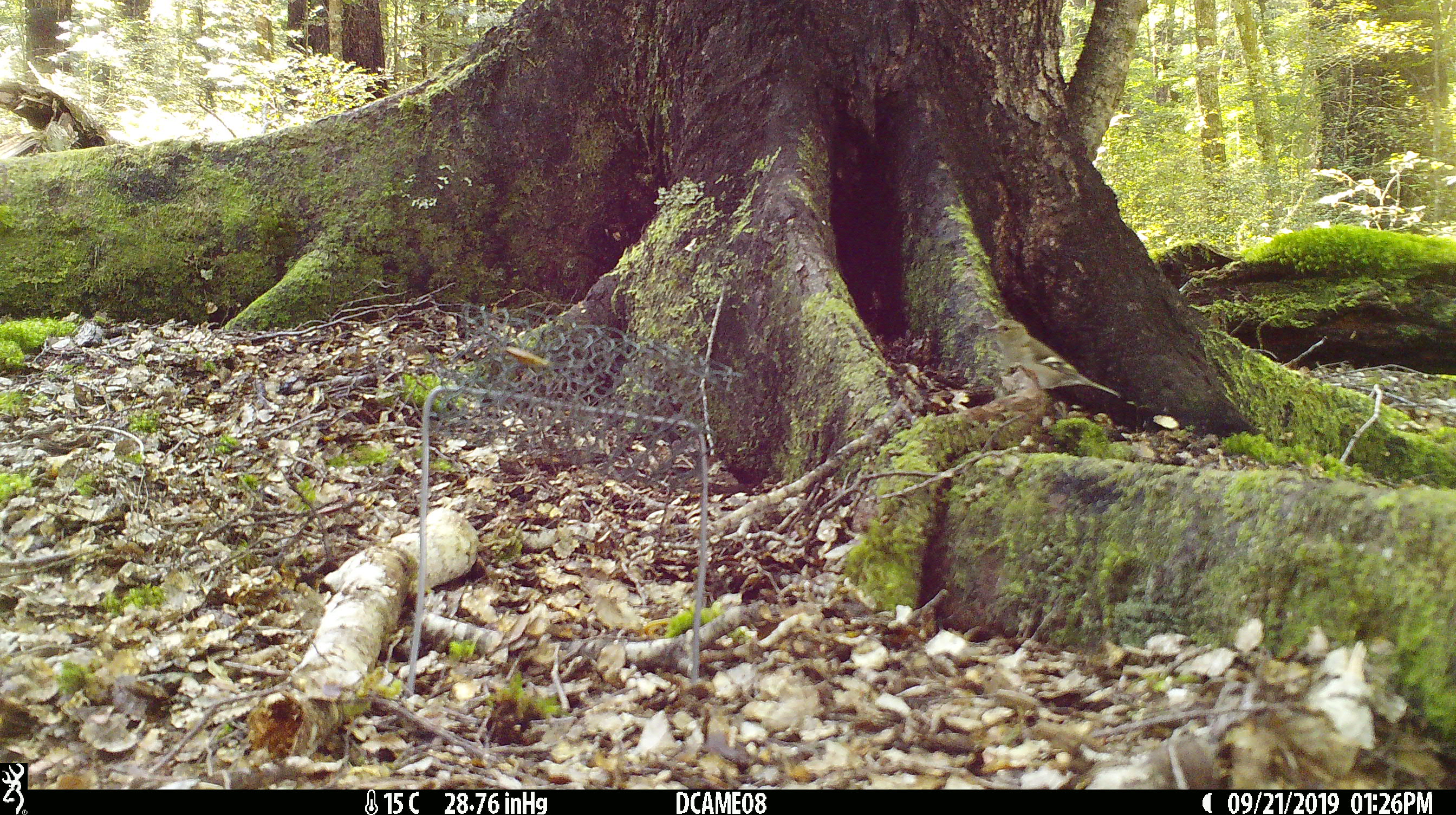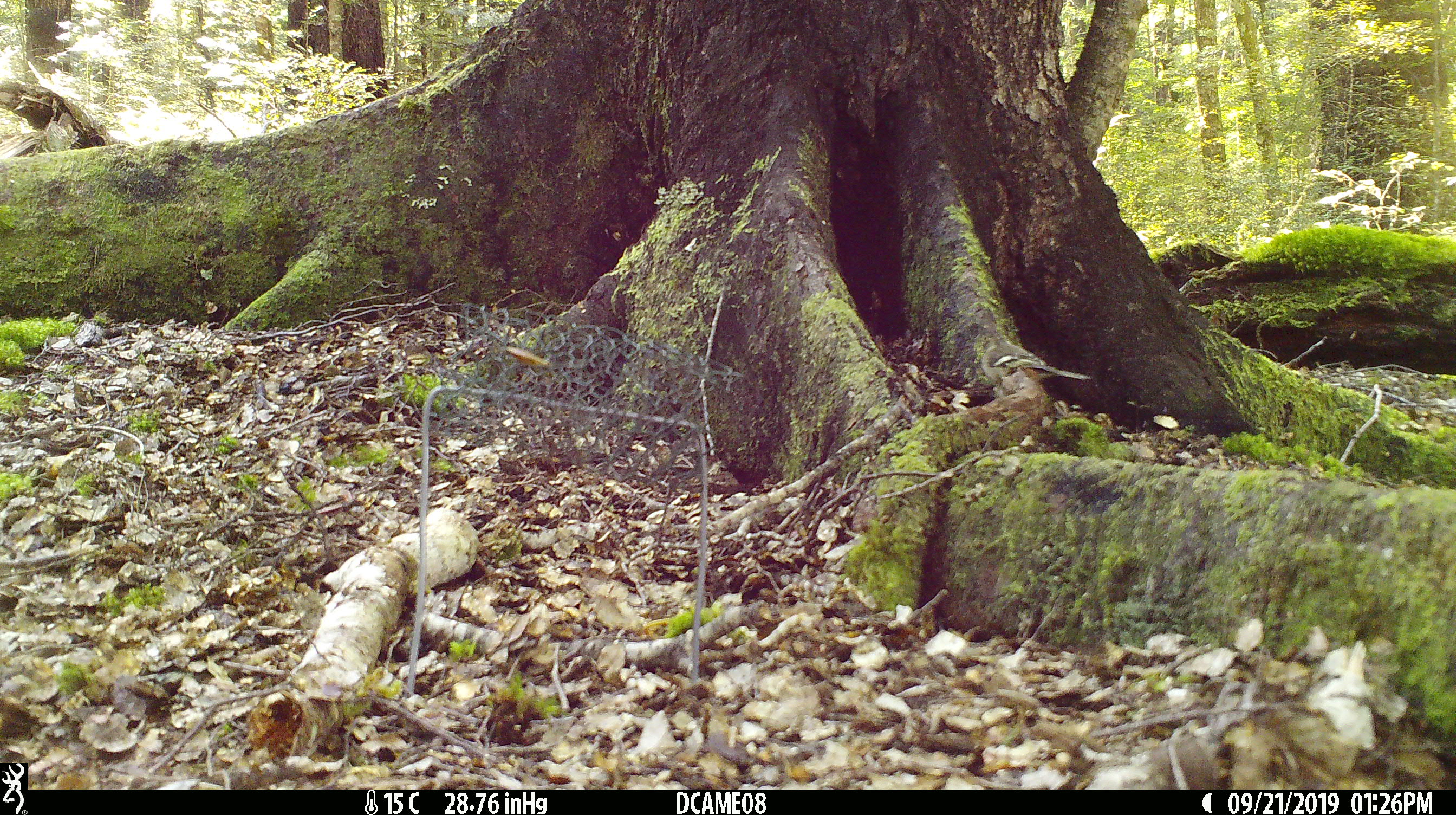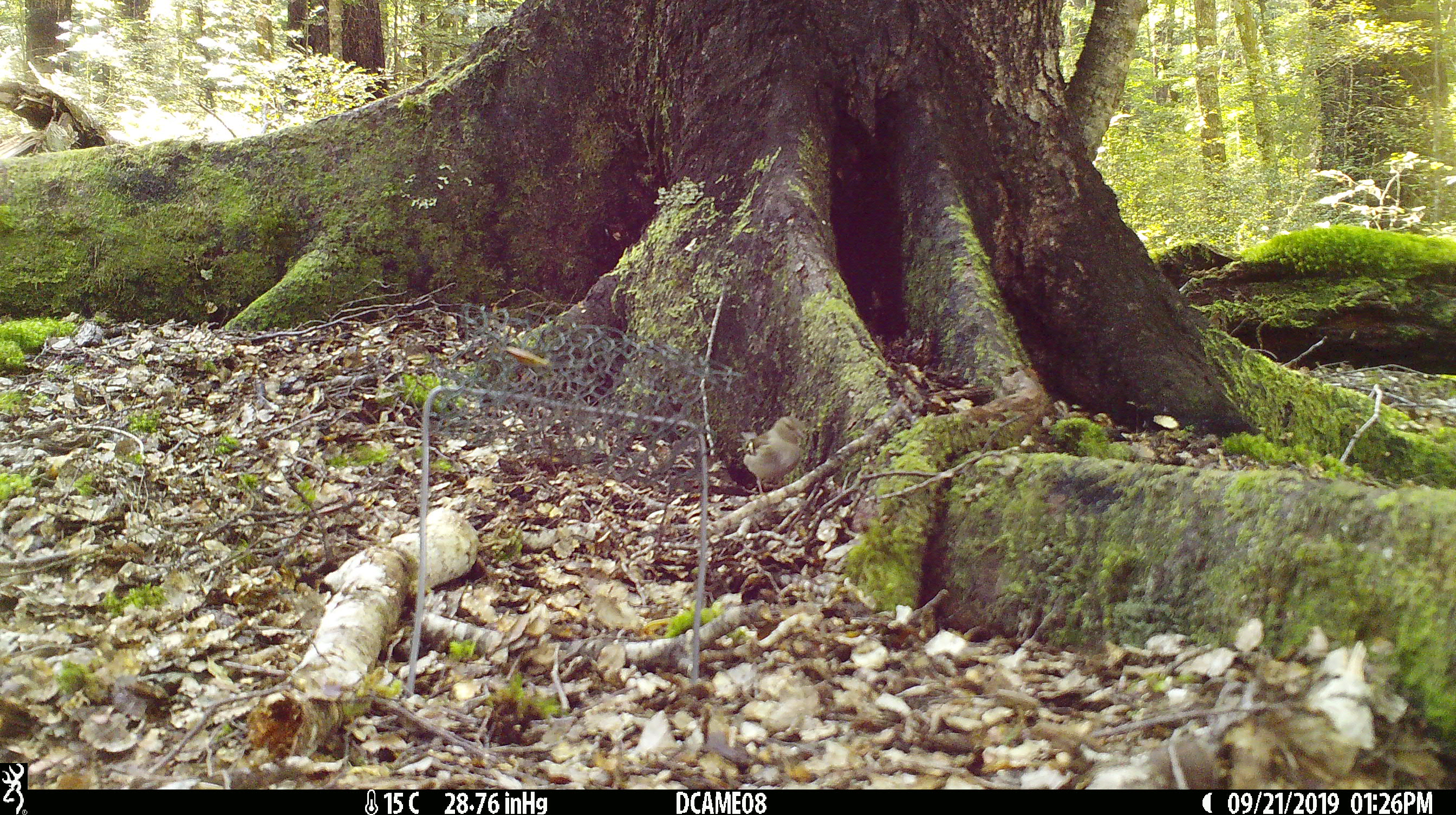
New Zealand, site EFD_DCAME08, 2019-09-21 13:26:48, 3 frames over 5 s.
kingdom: Animalia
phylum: Chordata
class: Aves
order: Passeriformes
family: Fringillidae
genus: Fringilla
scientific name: Fringilla coelebs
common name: common chaffinch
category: chaffinch